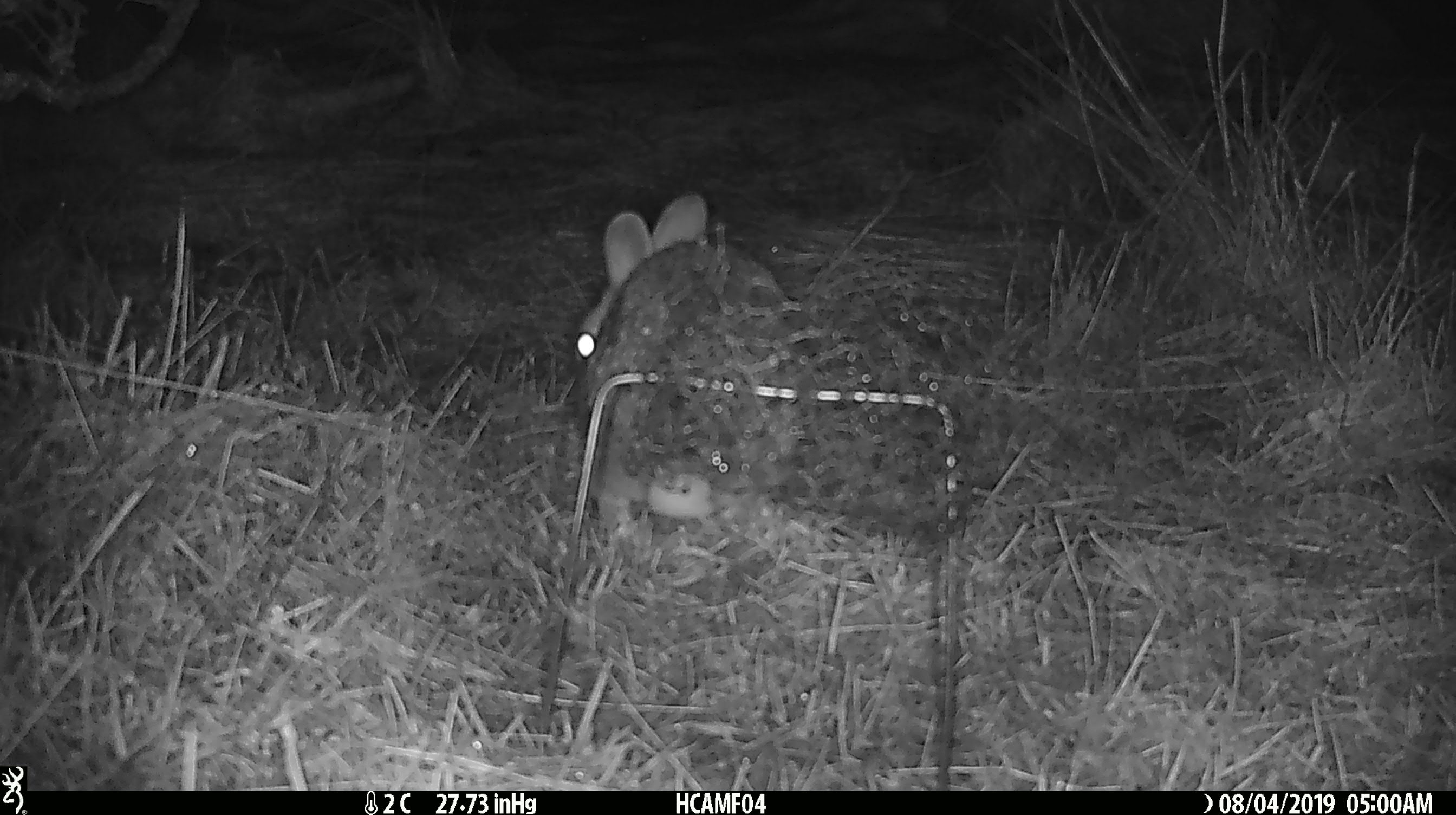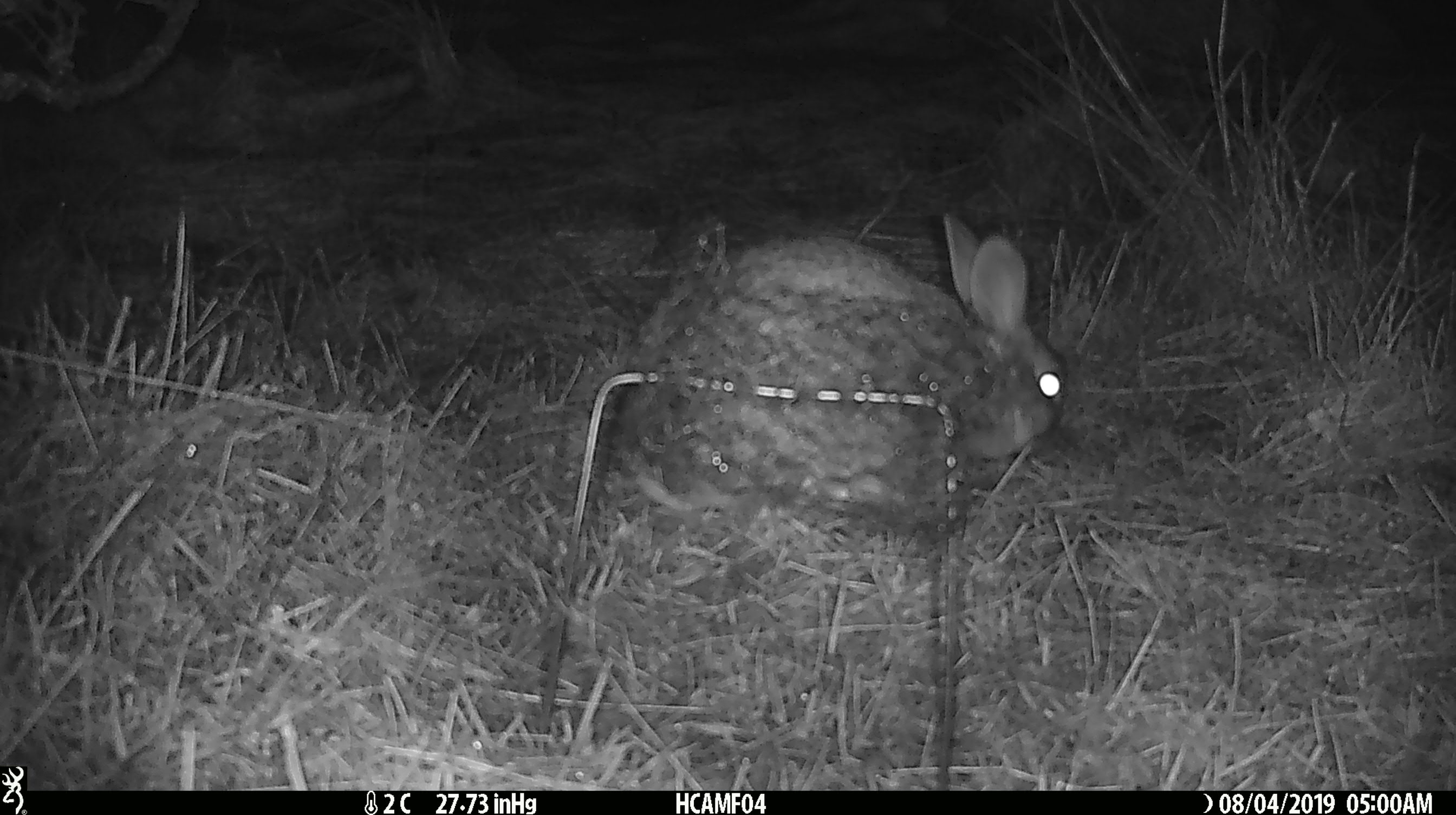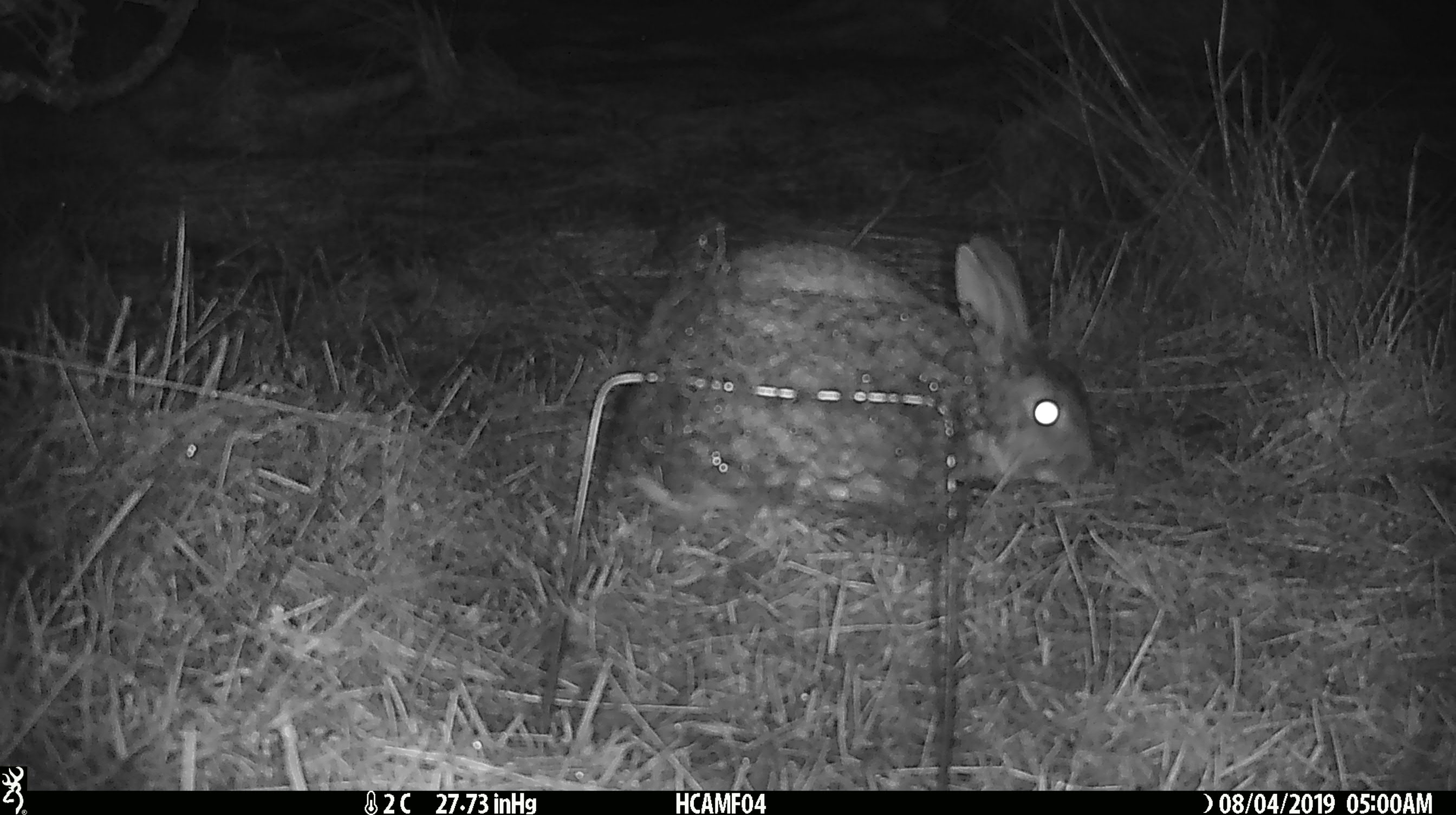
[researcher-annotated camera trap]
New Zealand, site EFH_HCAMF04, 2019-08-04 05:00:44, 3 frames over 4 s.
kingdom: Animalia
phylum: Chordata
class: Mammalia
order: Lagomorpha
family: Leporidae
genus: Lepus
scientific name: Lepus europaeus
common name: brown hare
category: hare